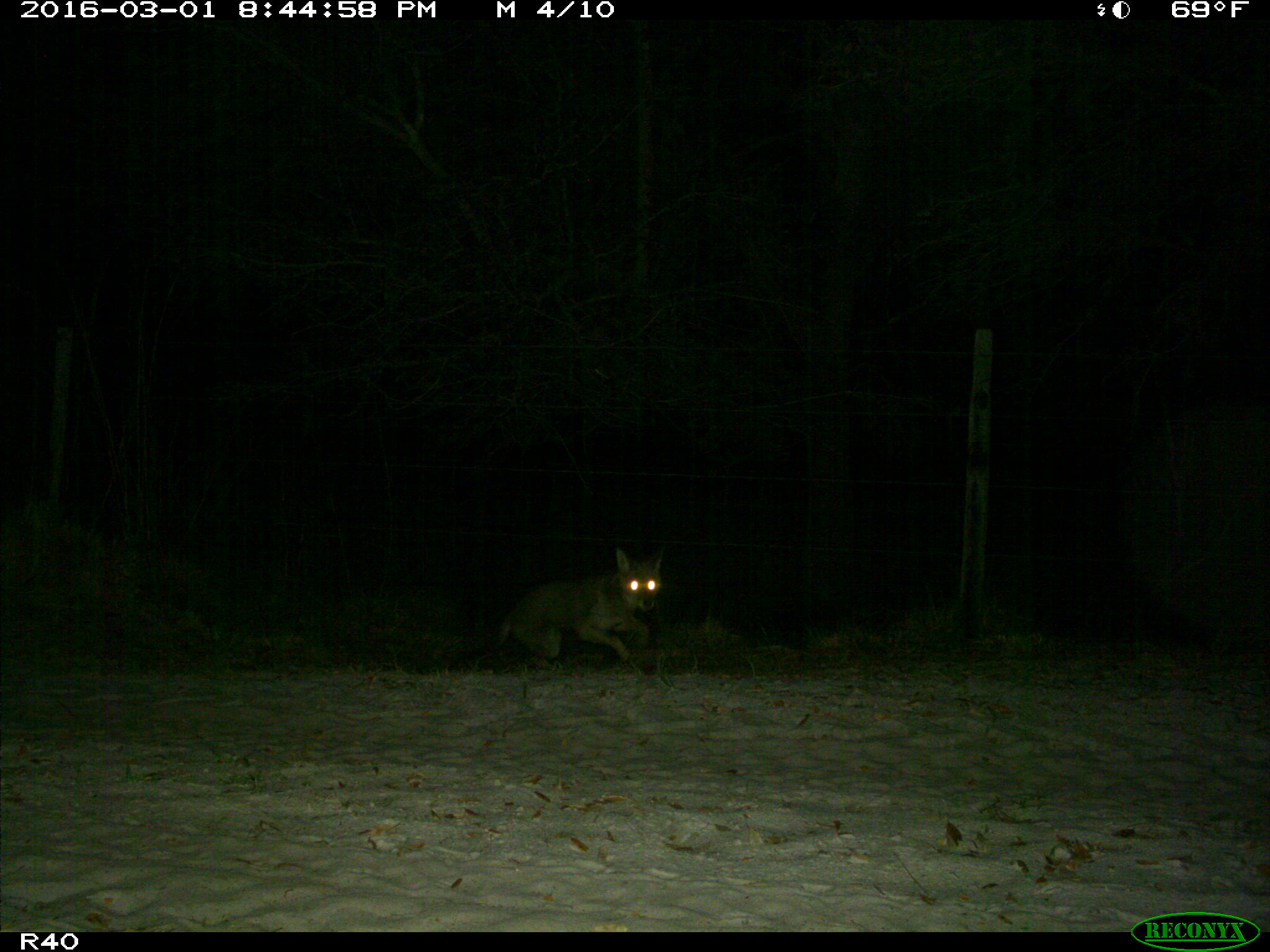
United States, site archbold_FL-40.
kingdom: Animalia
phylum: Chordata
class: Mammalia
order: Carnivora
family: Canidae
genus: Canis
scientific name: Canis latrans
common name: coyote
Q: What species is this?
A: Canis latrans (coyote).